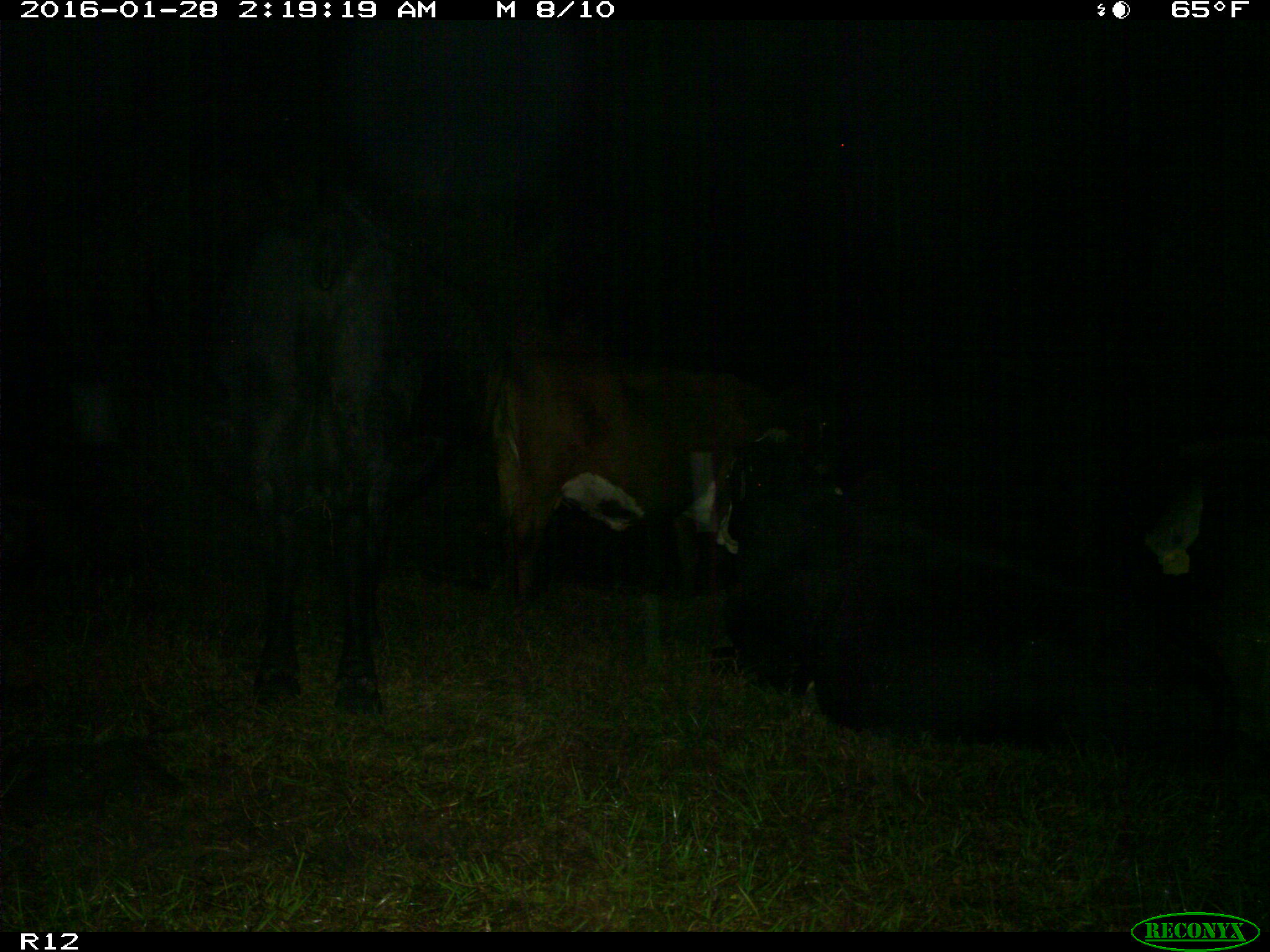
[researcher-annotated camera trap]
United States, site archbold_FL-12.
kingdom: Animalia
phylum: Chordata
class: Mammalia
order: Artiodactyla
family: Bovidae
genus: Bos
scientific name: Bos taurus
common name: domestic cow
Bos taurus (domestic cow).